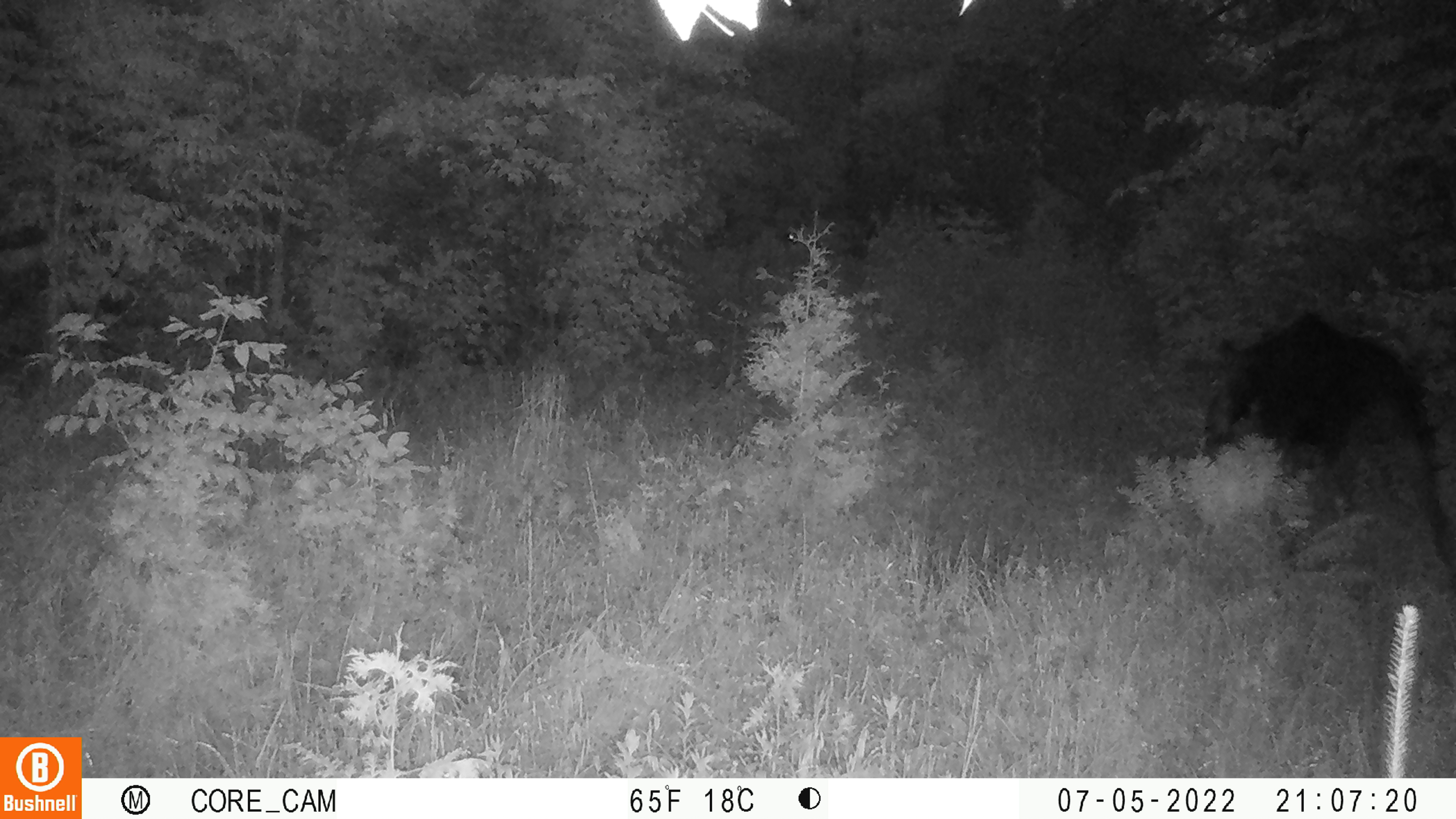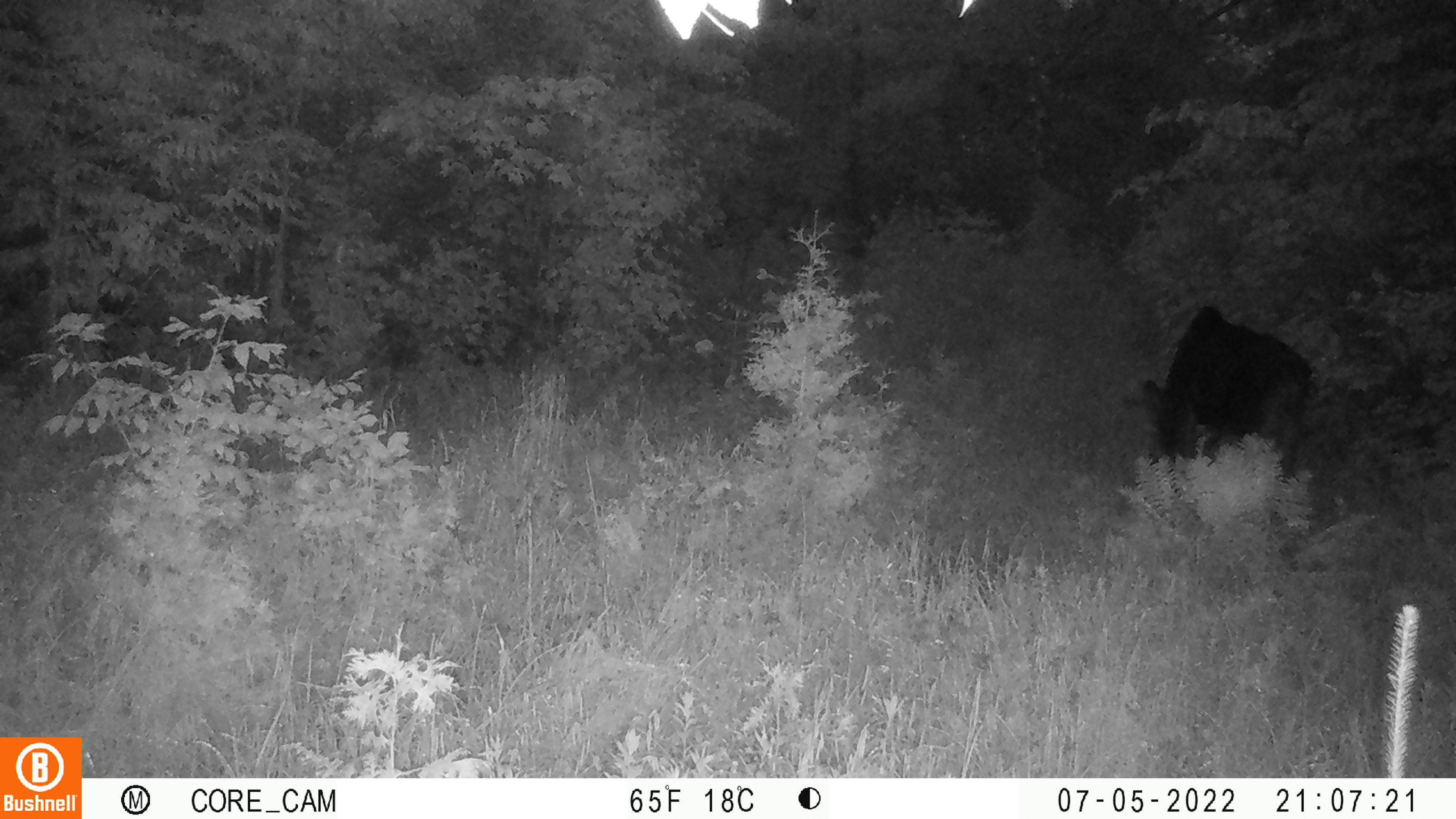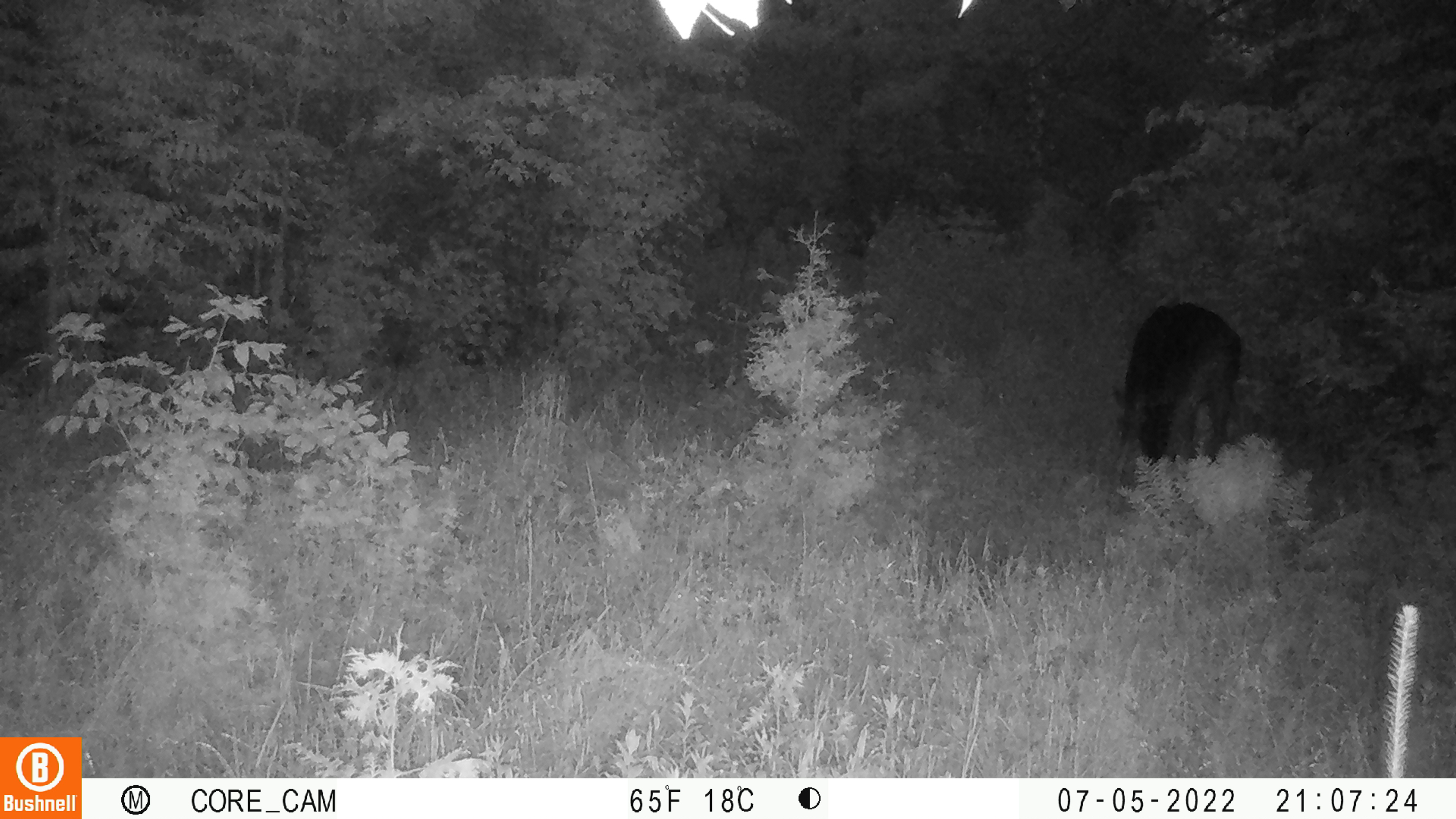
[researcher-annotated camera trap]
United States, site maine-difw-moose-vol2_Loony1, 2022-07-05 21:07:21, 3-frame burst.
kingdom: Animalia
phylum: Chordata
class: Mammalia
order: Artiodactyla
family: Cervidae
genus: Alces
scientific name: Alces alces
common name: moose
Moose (Alces alces).